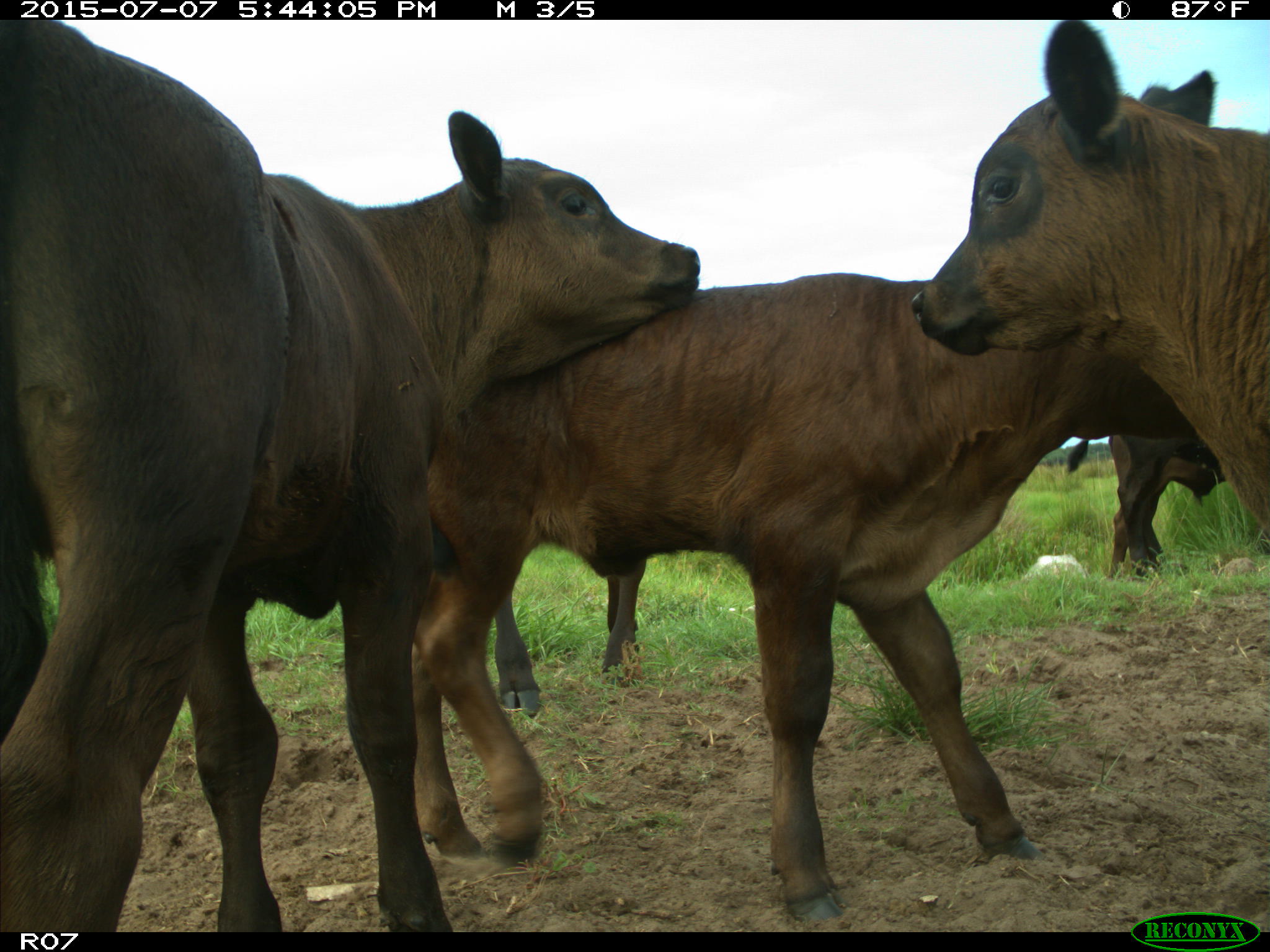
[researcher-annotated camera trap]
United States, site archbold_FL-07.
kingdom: Animalia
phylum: Chordata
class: Mammalia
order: Artiodactyla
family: Bovidae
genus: Bos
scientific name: Bos taurus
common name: domestic cow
Bos taurus (domestic cow).